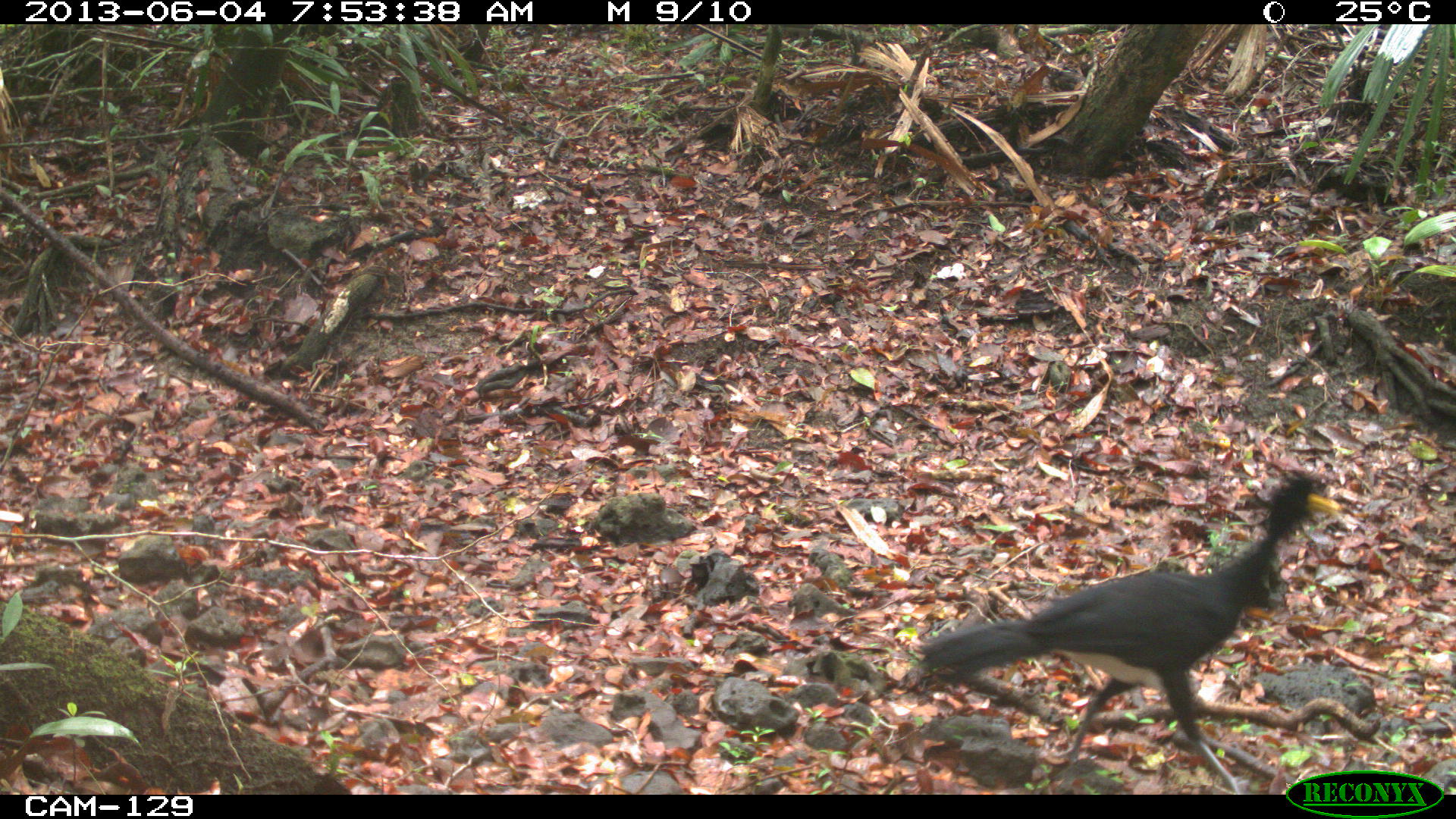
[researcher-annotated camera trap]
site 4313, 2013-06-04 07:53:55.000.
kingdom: Animalia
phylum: Chordata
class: Aves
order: Galliformes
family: Cracidae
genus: Crax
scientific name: Crax rubra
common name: great curassow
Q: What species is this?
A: Crax rubra (great curassow).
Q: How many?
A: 2.